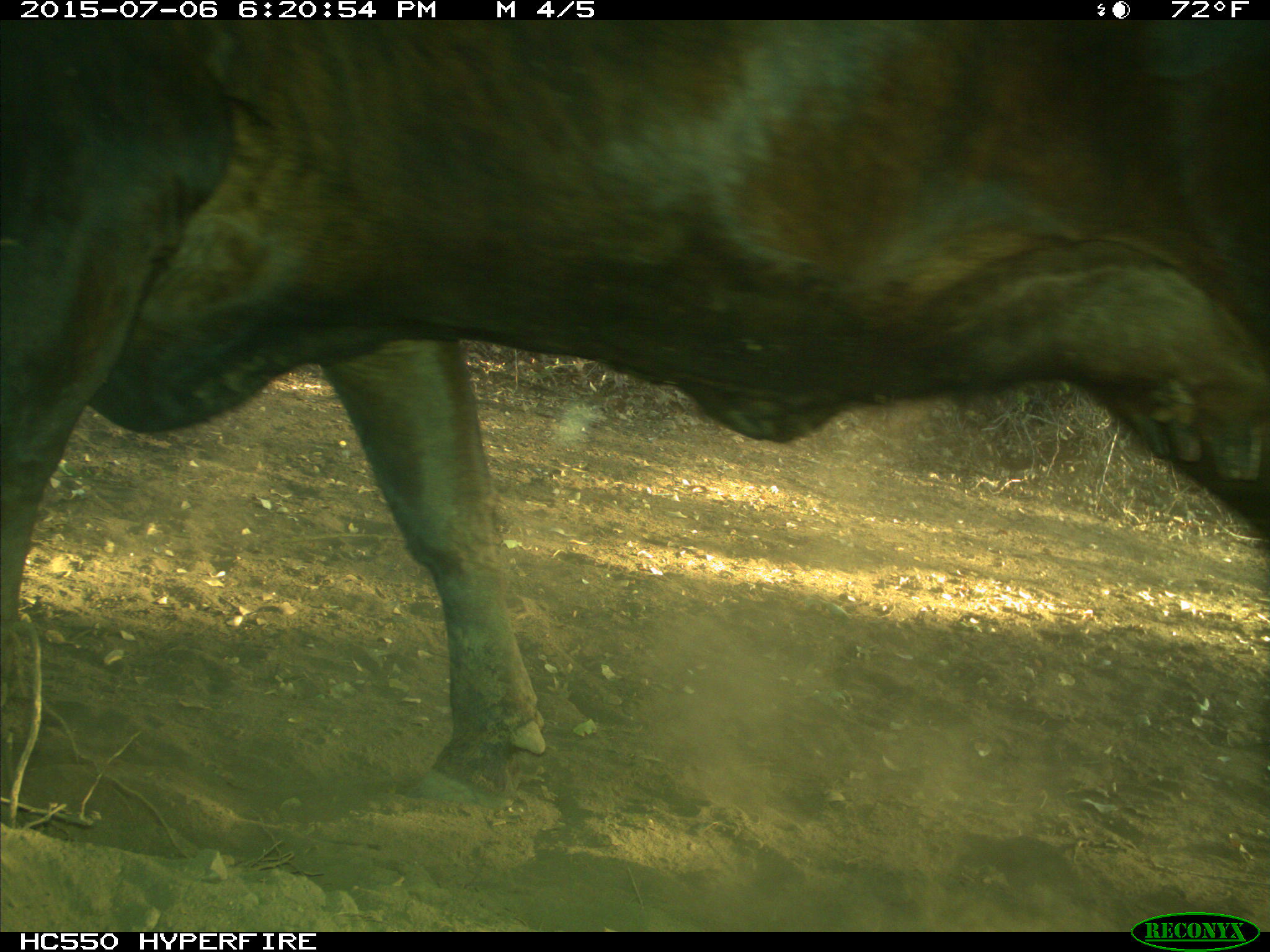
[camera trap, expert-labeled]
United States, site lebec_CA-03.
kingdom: Animalia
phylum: Chordata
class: Mammalia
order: Artiodactyla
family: Bovidae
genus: Bos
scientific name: Bos taurus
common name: domestic cow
Bos taurus (domestic cow).